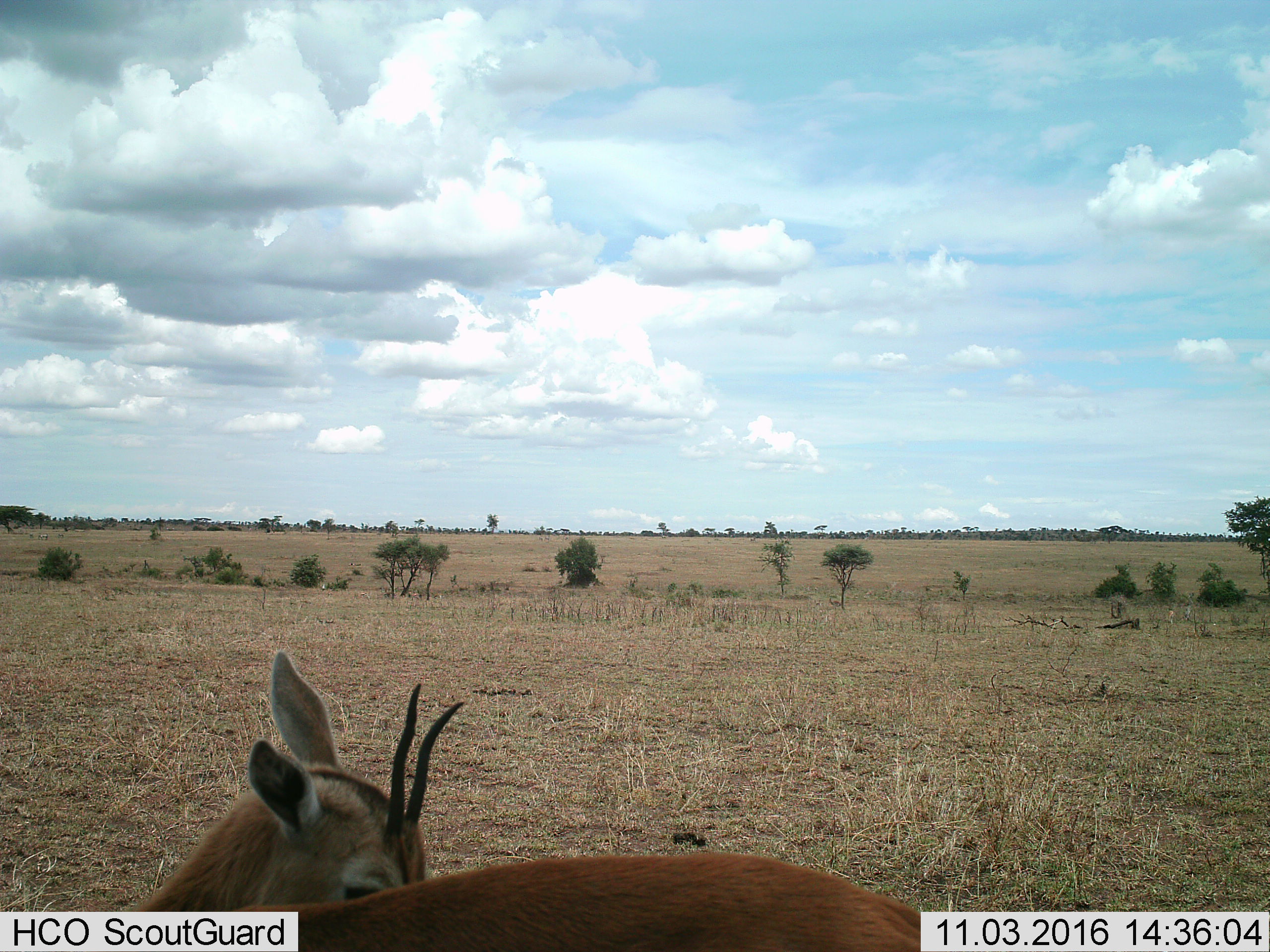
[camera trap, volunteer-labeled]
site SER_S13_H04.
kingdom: Animalia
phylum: Chordata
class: Mammalia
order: Artiodactyla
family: Bovidae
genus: Eudorcas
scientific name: Eudorcas thomsonii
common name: thomson's gazelle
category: gazellethomsons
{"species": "gazellethomsons (thomson's gazelle) (Eudorcas thomsonii)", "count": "1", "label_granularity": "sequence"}